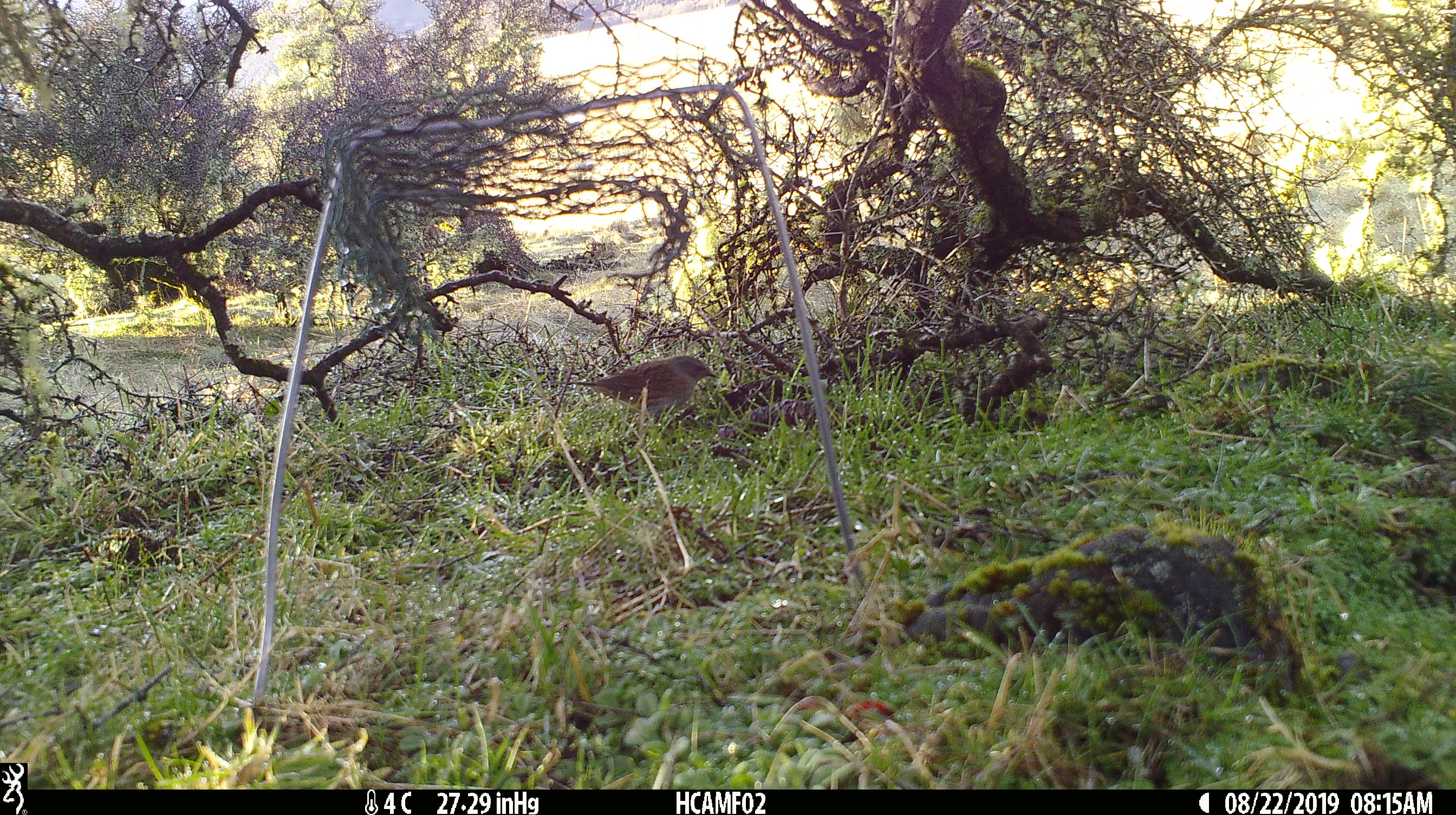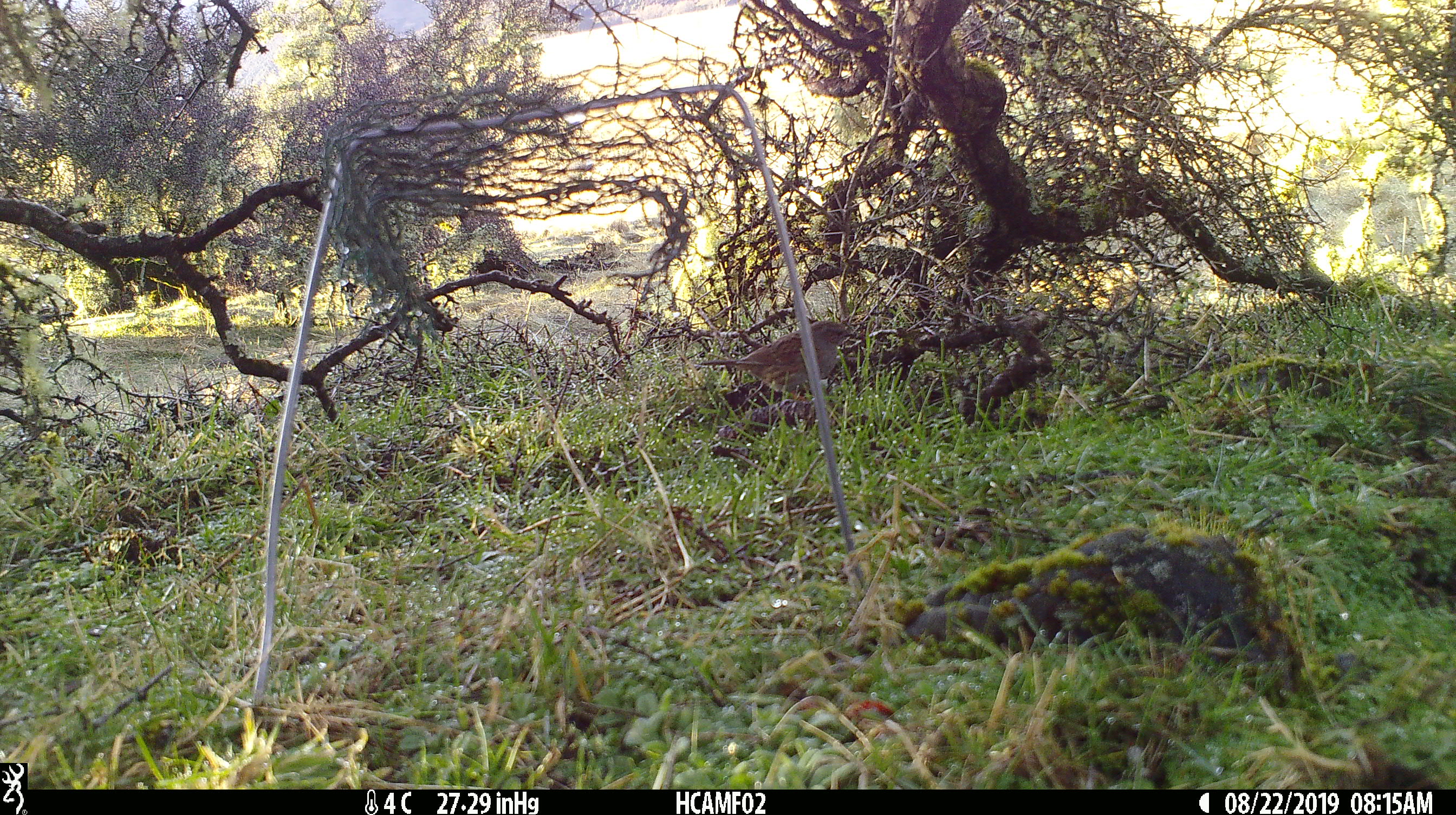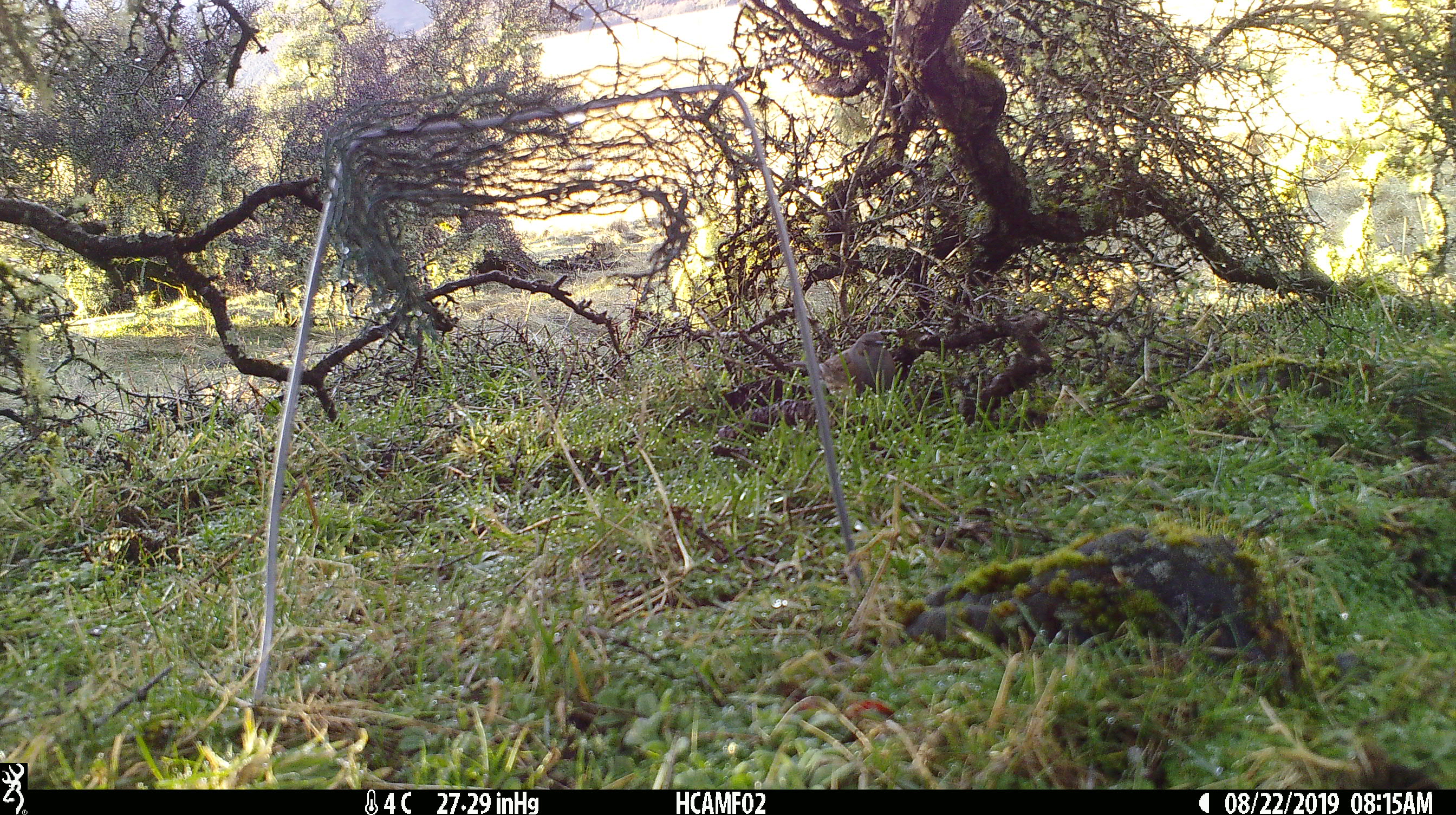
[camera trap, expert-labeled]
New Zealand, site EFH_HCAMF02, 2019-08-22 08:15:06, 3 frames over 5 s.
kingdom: Animalia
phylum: Chordata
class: Aves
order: Passeriformes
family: Prunellidae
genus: Prunella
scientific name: Prunella modularis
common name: dunnock